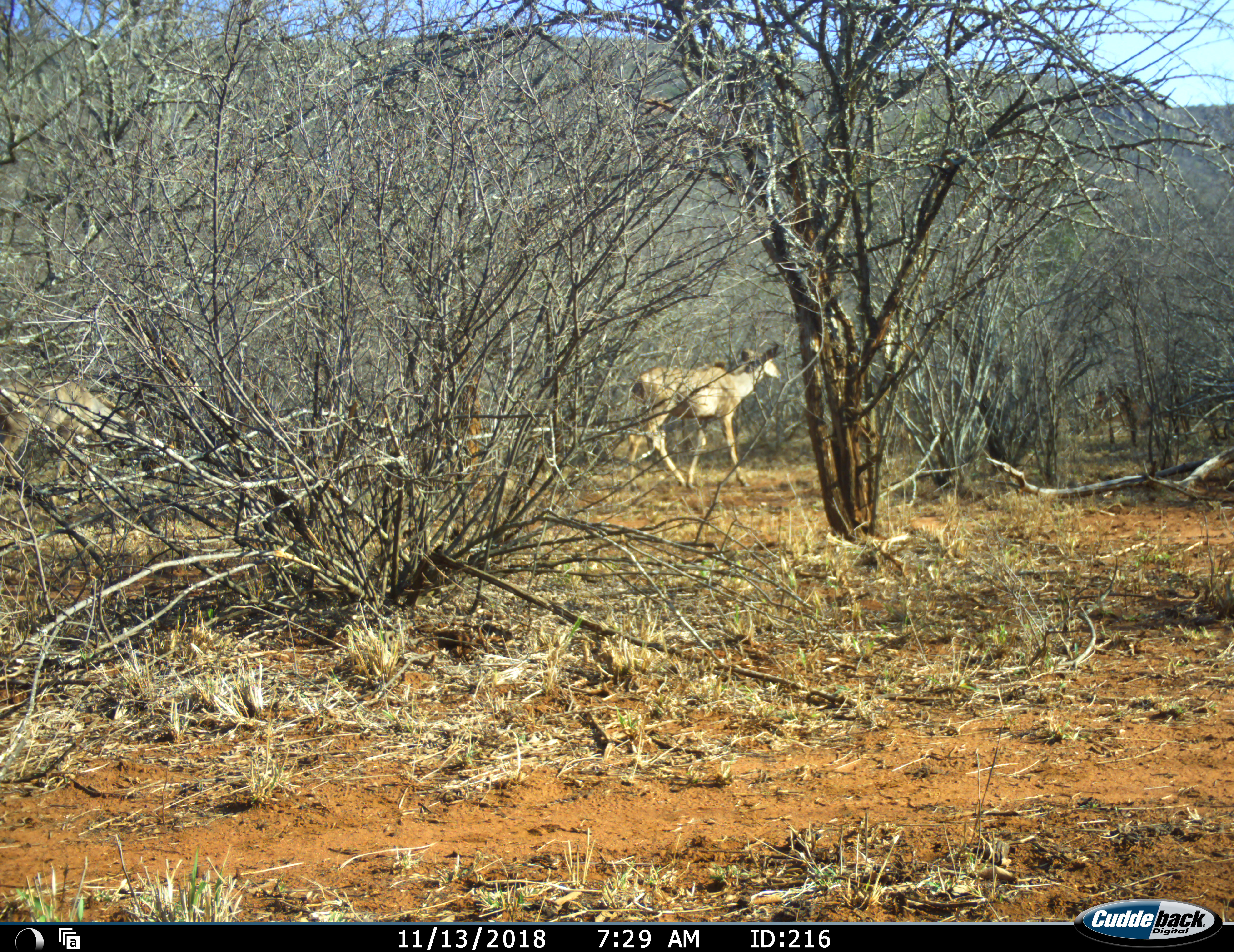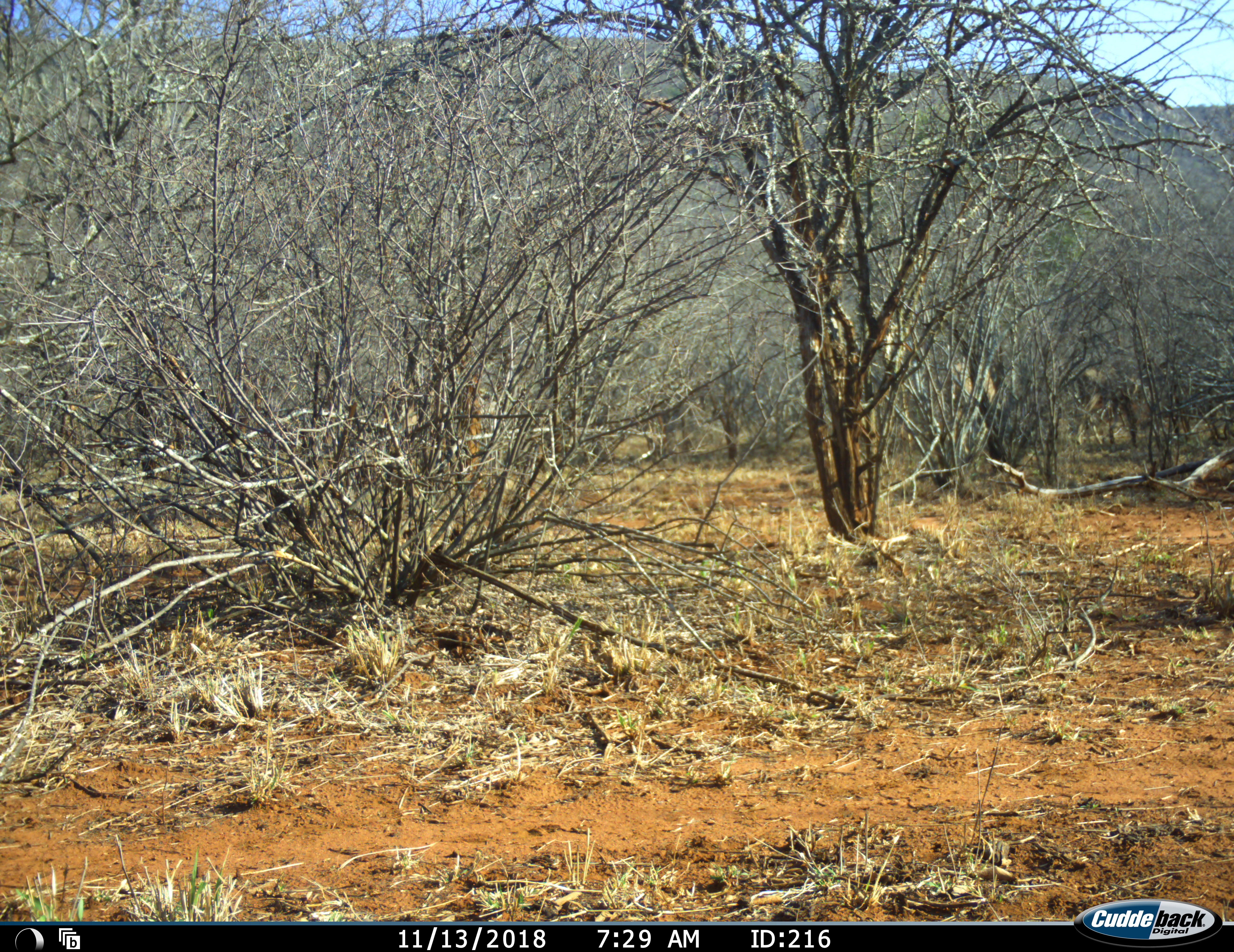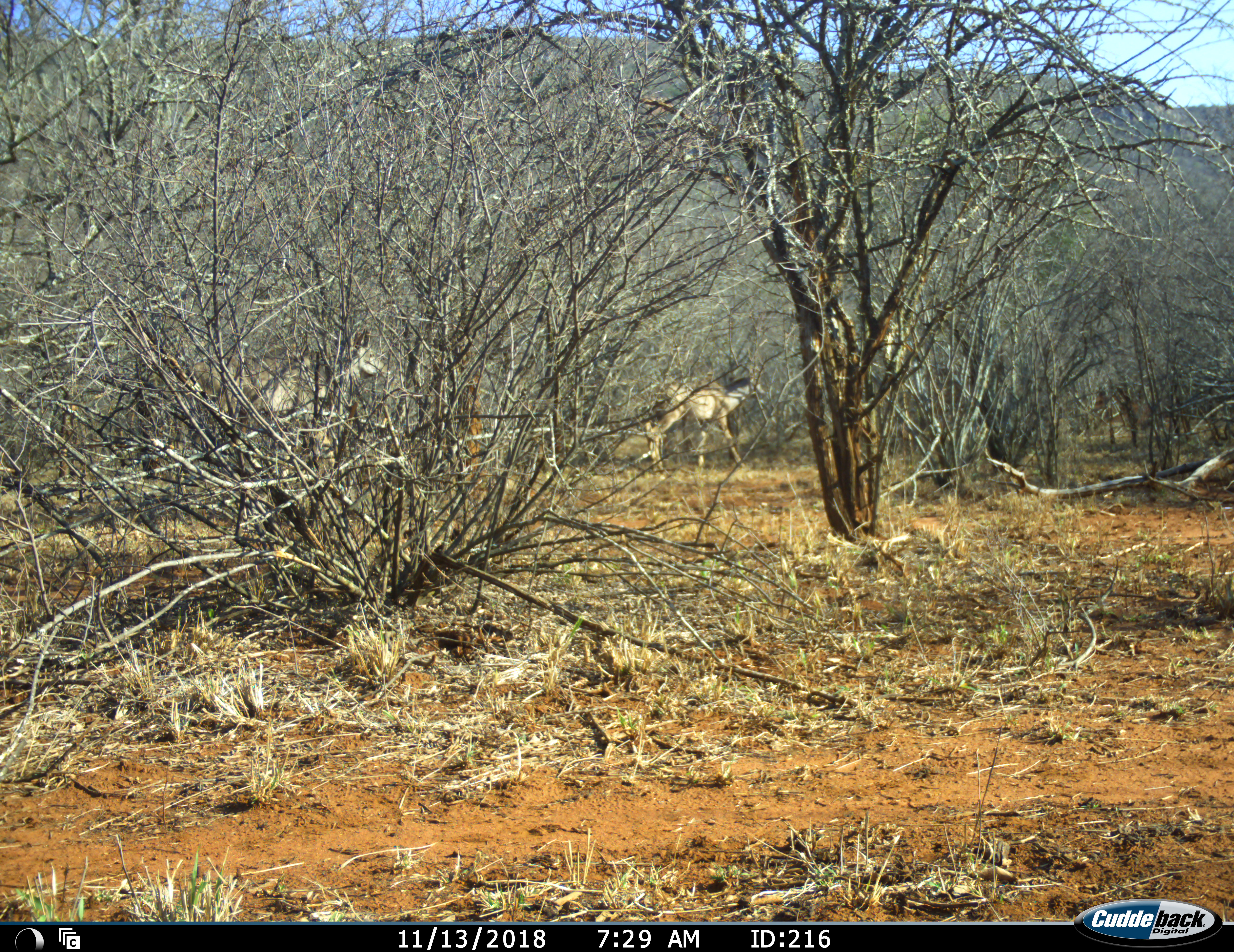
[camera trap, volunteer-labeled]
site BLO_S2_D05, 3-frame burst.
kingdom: Animalia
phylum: Chordata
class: Mammalia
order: Artiodactyla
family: Bovidae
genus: Tragelaphus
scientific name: Tragelaphus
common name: kudu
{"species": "kudu (Tragelaphus)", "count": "2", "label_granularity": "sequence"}